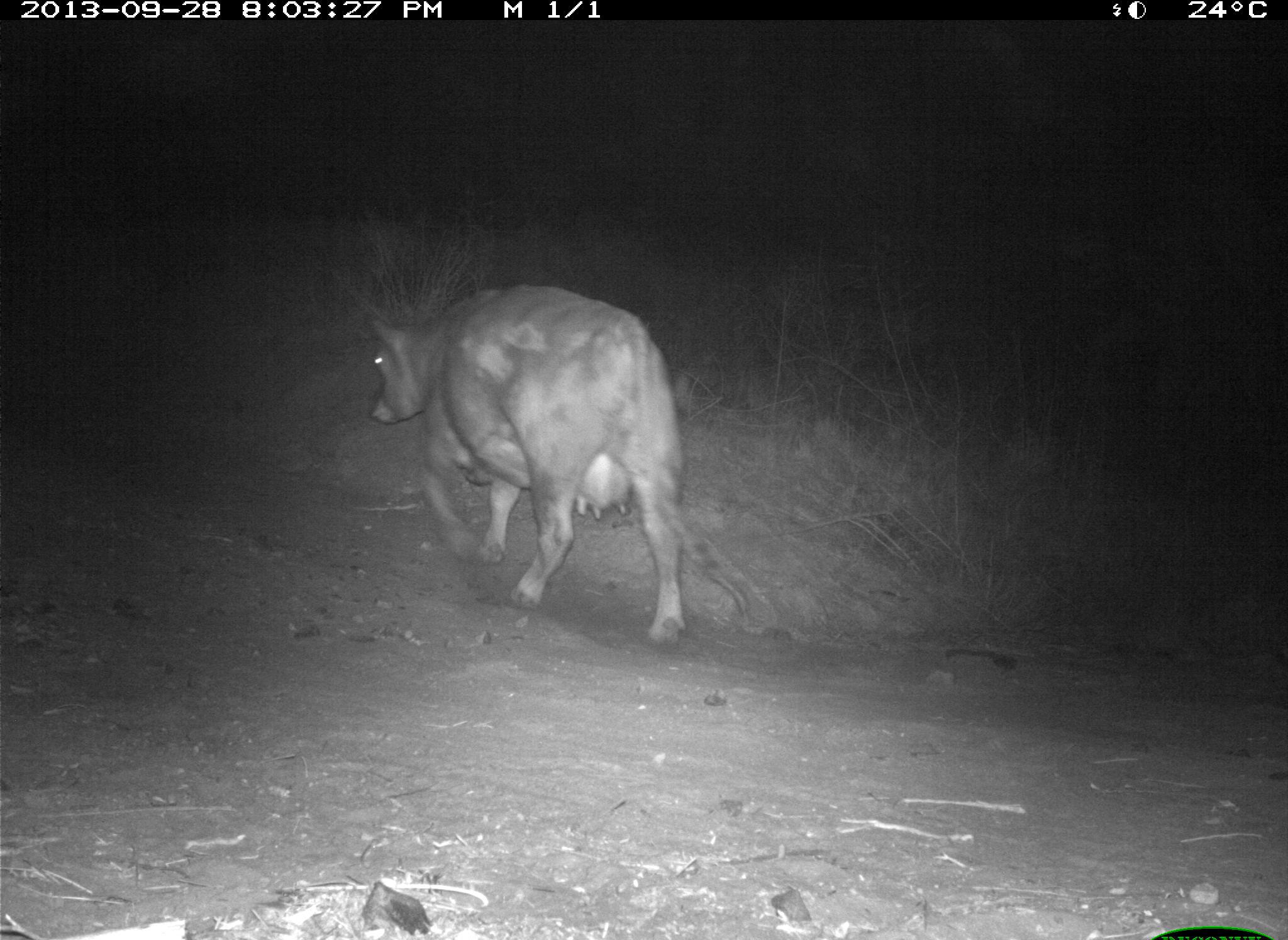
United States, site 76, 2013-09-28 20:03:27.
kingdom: Animalia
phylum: Chordata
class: Mammalia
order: Artiodactyla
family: Bovidae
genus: Bos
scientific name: Bos taurus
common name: cow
Cow (Bos taurus).